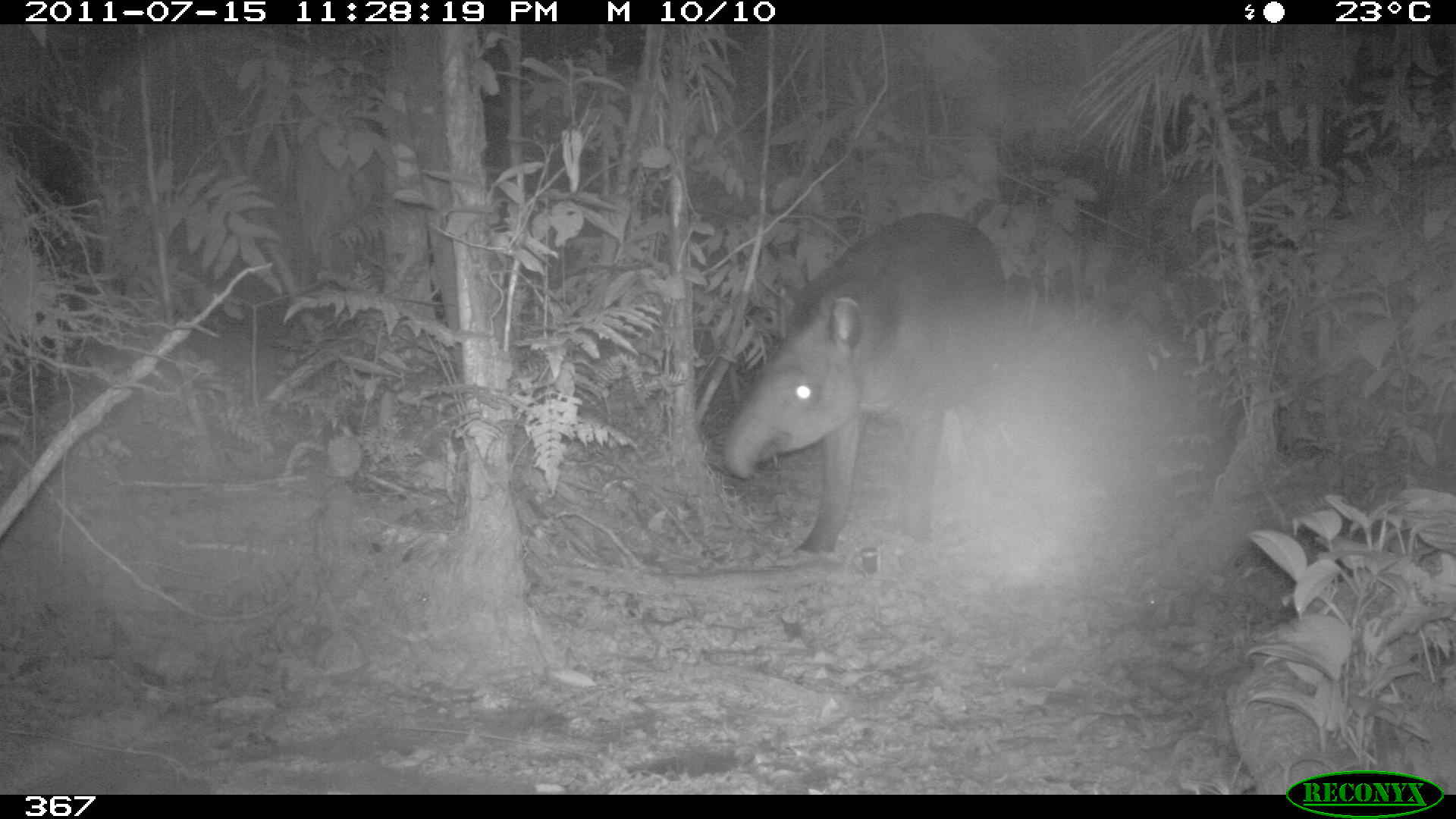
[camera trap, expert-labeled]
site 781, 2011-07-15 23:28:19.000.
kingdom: Animalia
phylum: Chordata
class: Mammalia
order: Perissodactyla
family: Tapiridae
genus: Tapirus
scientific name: Tapirus terrestris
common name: south american tapir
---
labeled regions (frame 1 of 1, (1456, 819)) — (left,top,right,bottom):
tapirus terrestris: (719,210,1017,555)